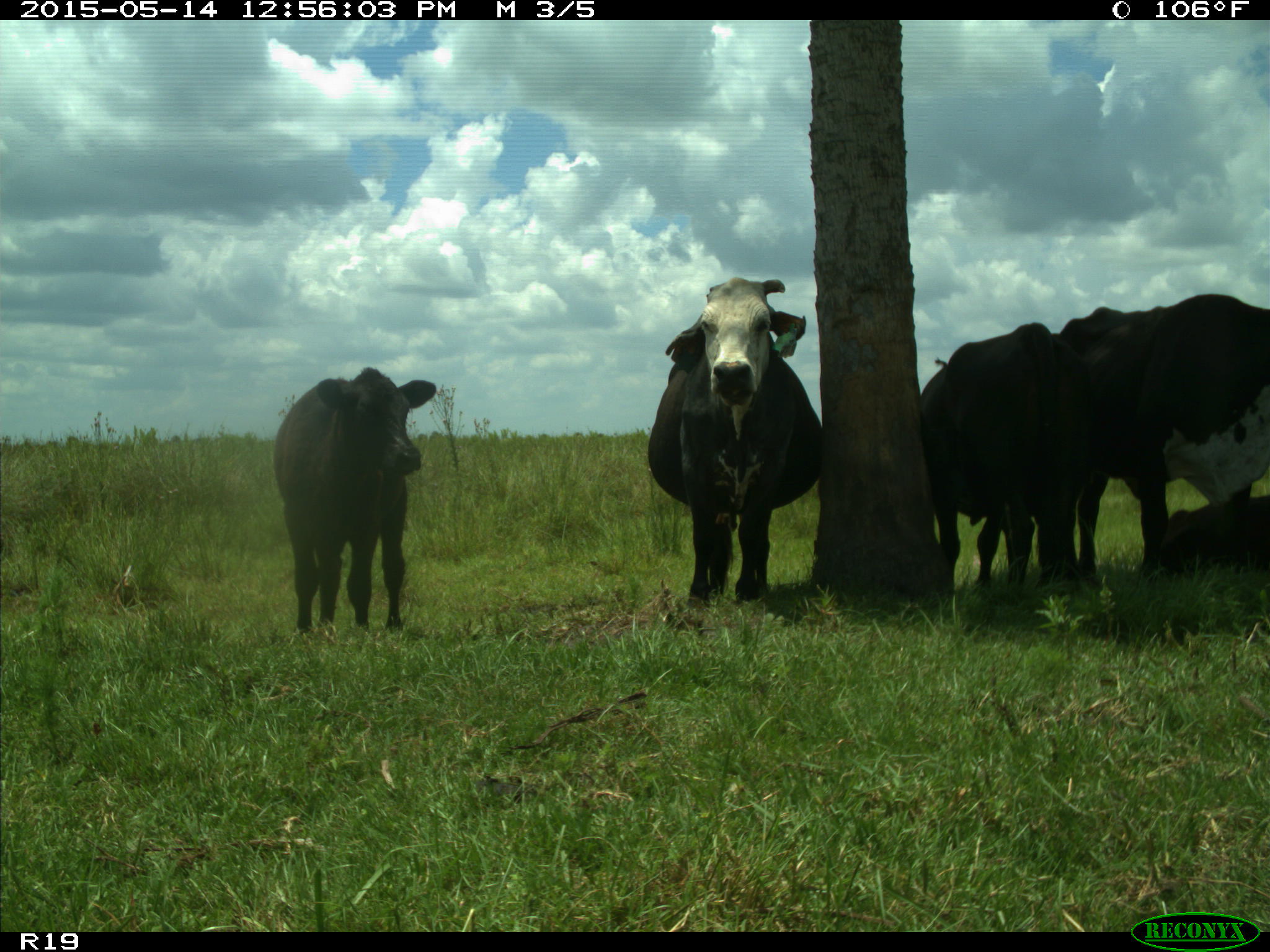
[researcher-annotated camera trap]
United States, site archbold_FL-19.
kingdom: Animalia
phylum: Chordata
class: Mammalia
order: Artiodactyla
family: Bovidae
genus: Bos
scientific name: Bos taurus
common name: domestic cow